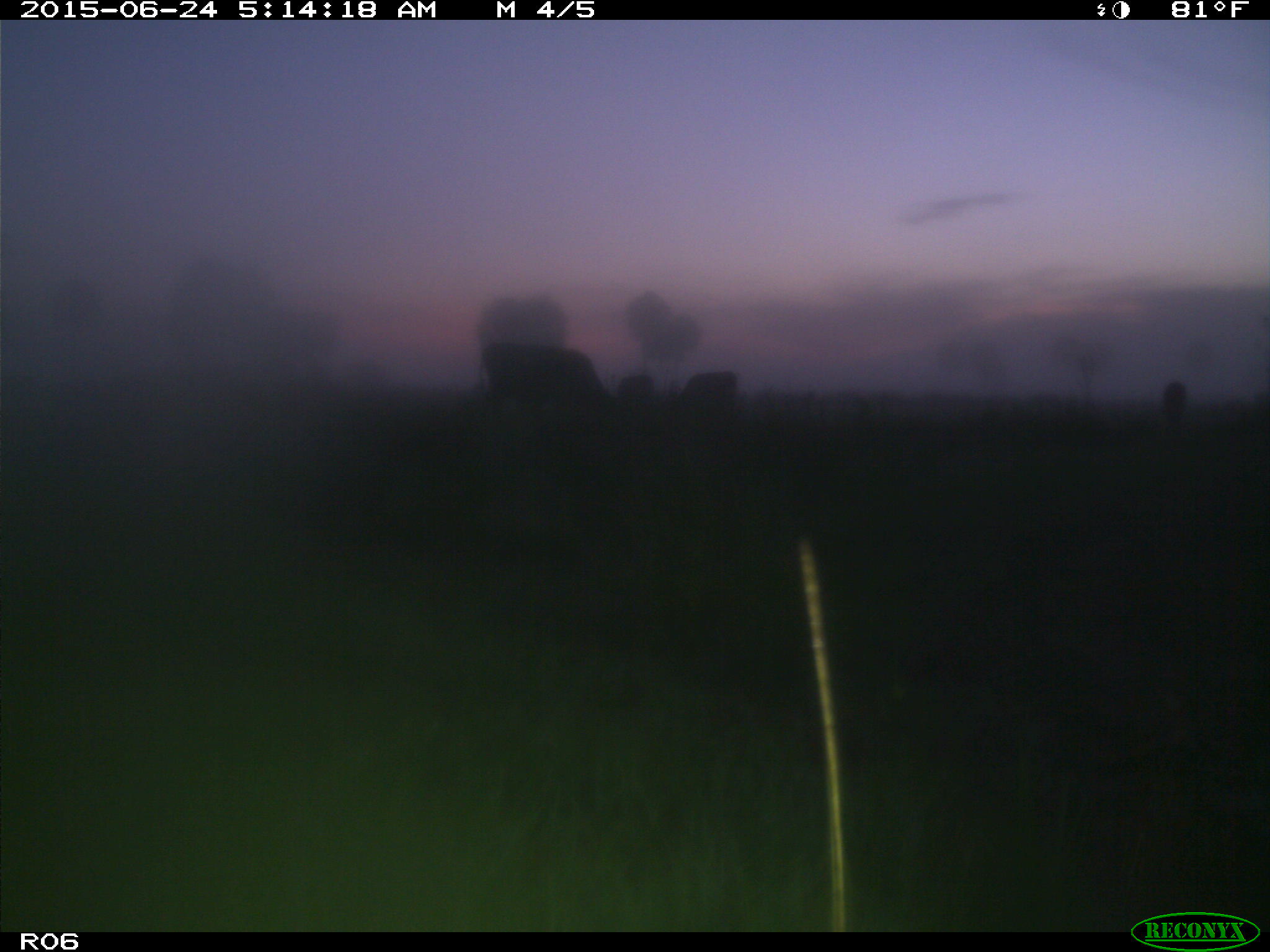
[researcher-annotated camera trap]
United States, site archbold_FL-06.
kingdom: Animalia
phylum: Chordata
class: Mammalia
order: Artiodactyla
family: Bovidae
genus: Bos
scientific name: Bos taurus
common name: domestic cow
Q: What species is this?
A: Bos taurus (domestic cow).